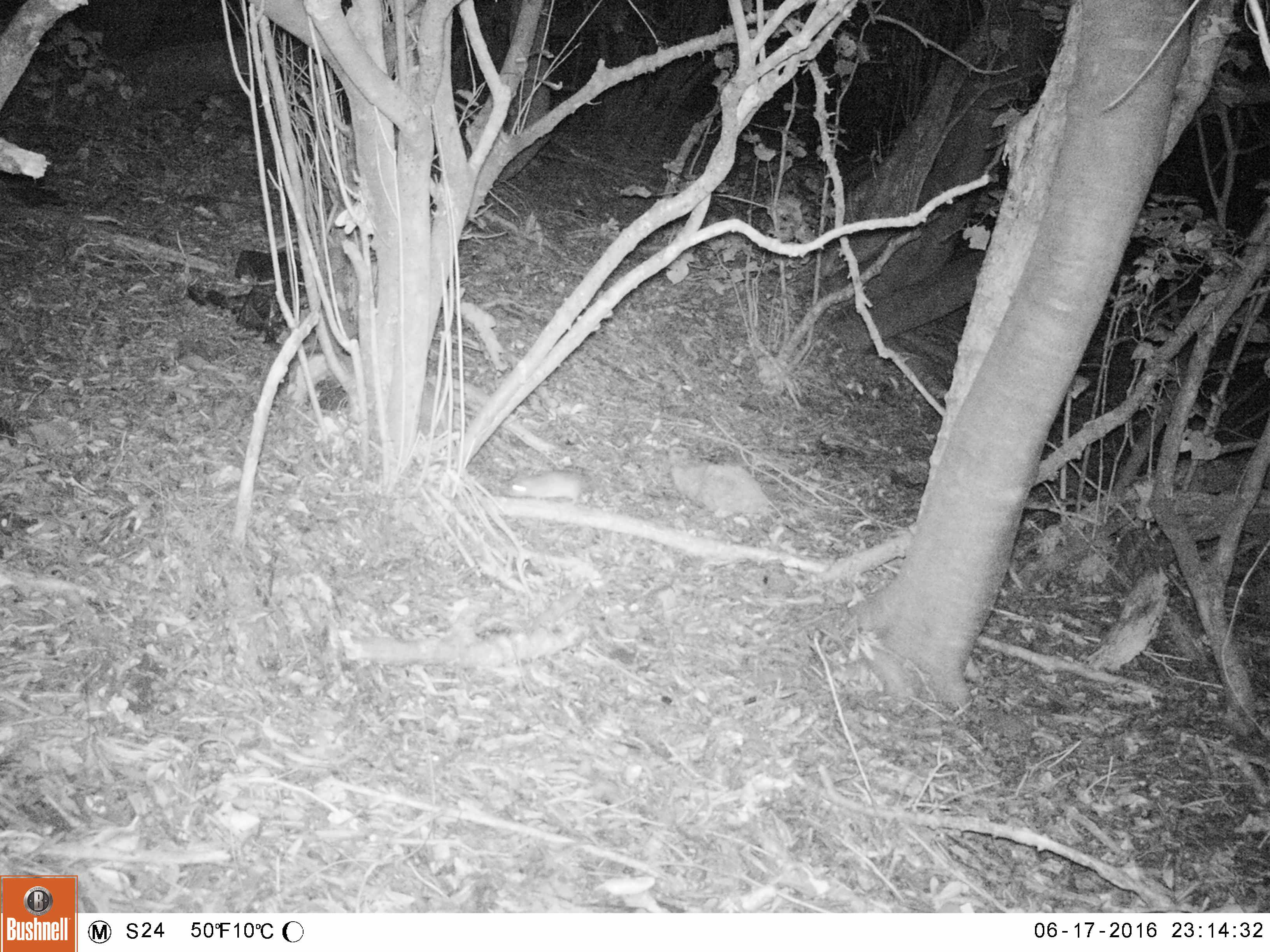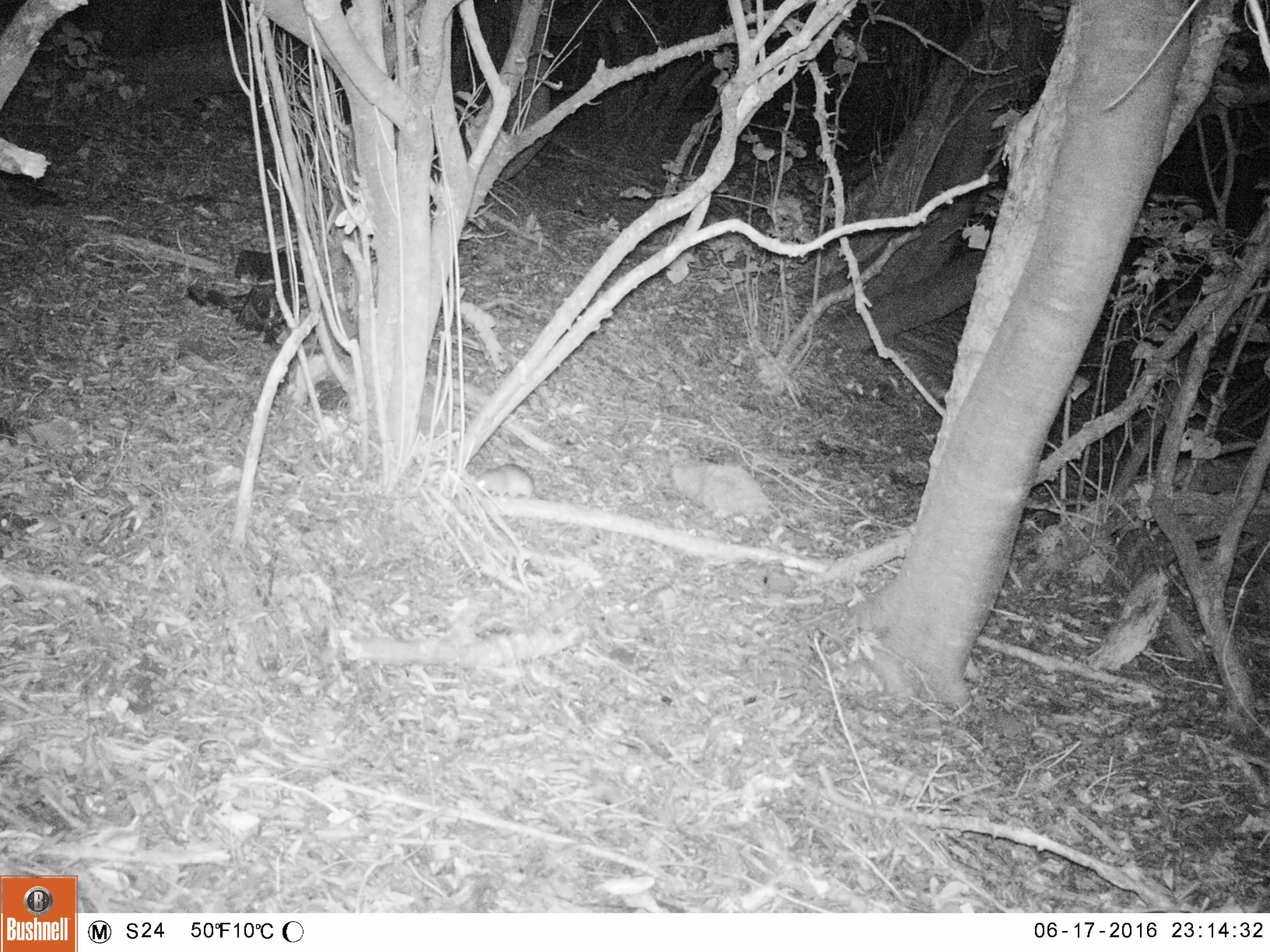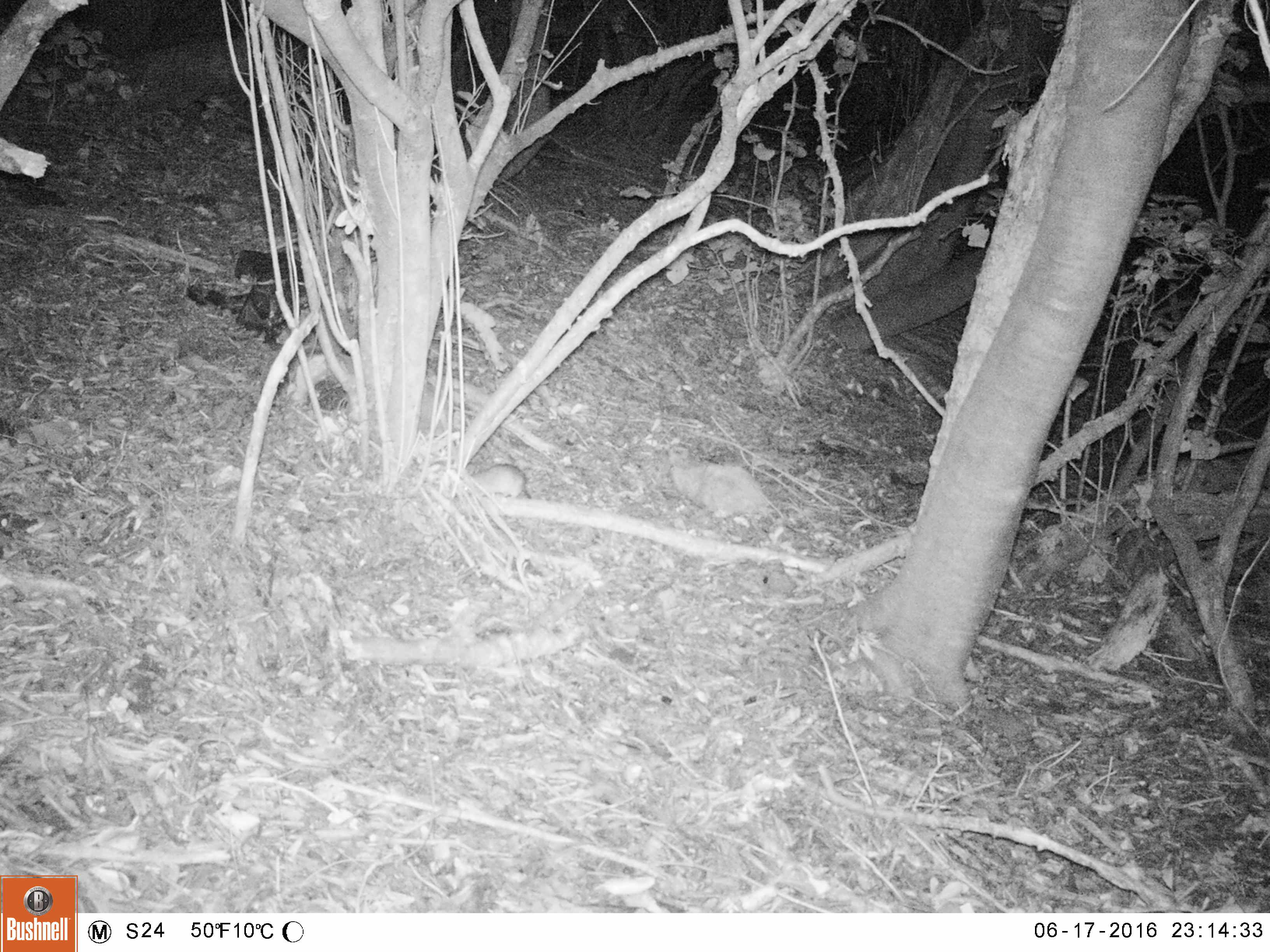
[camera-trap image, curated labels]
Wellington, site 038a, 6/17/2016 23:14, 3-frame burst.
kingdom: Animalia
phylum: Chordata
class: Mammalia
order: Rodentia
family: Muridae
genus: Rattus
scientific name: Rattus rattus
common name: ship rat